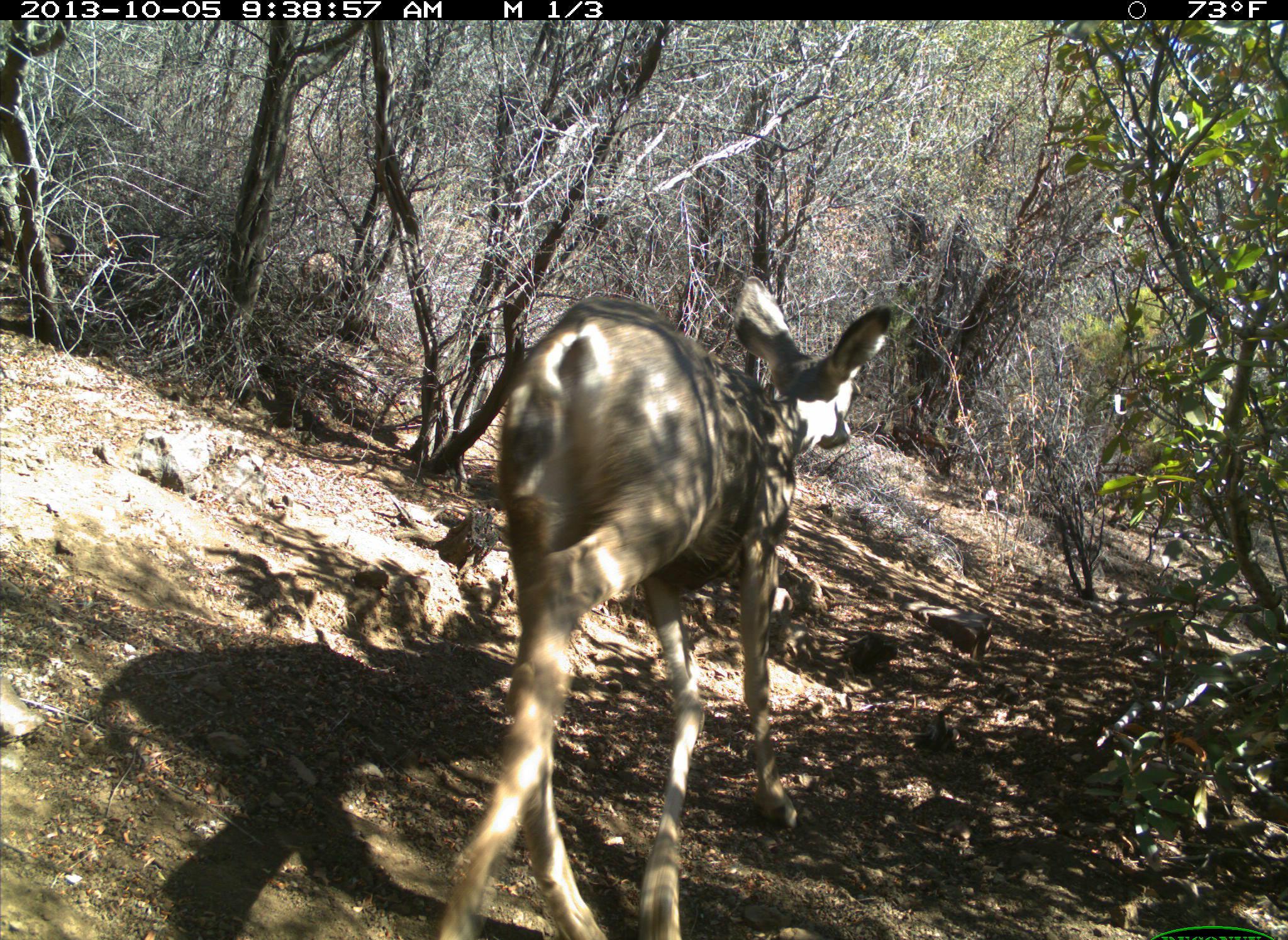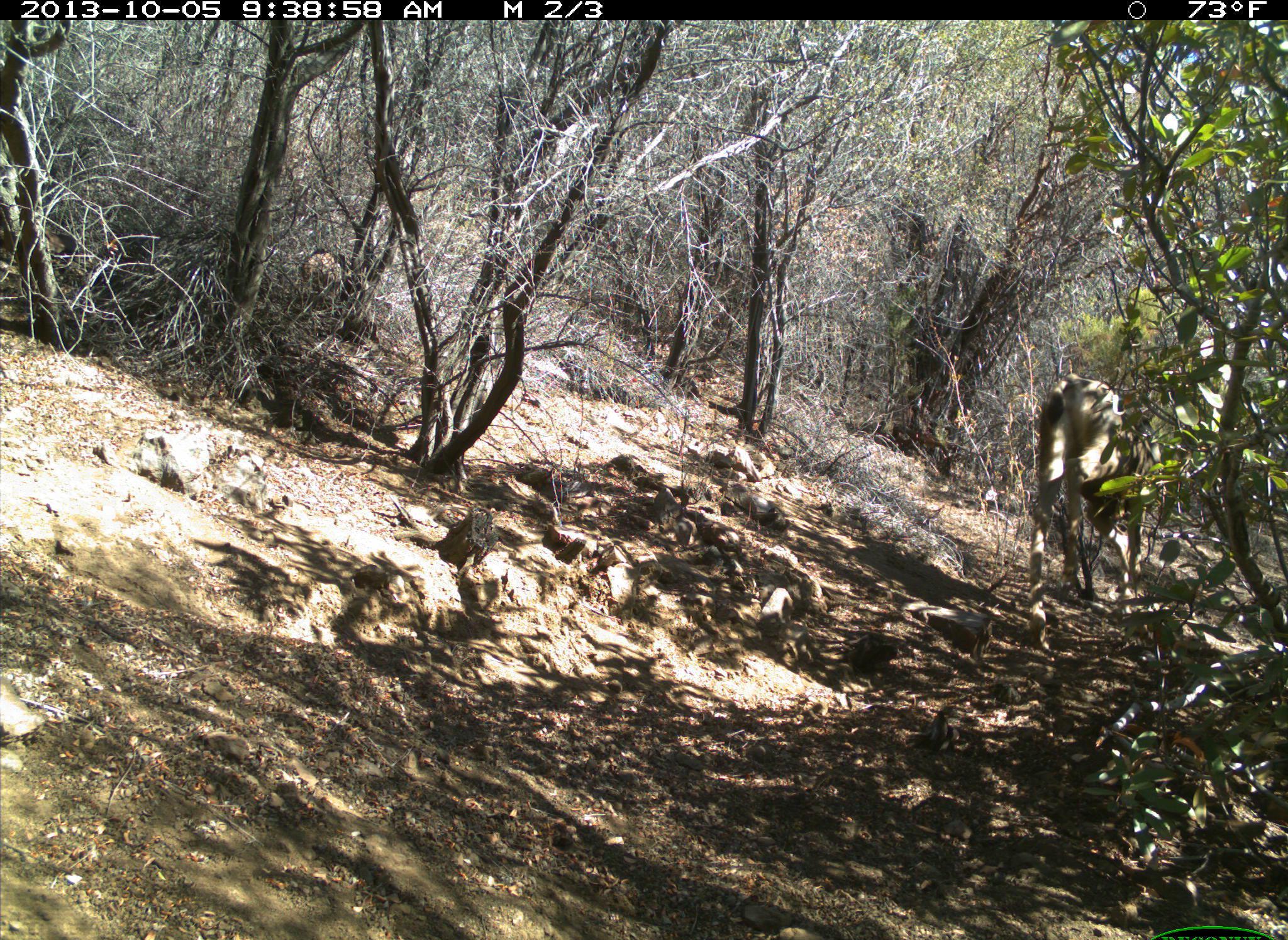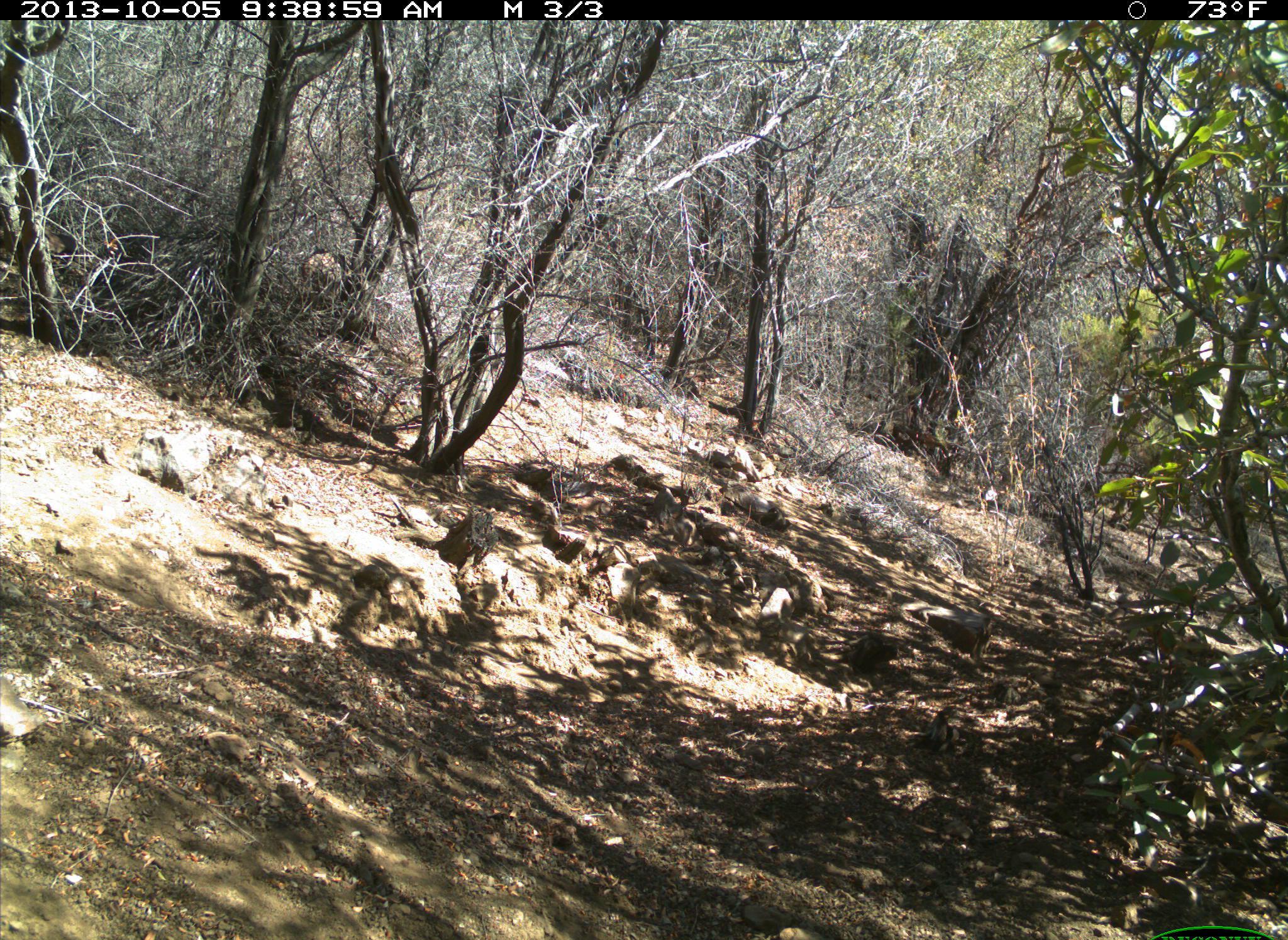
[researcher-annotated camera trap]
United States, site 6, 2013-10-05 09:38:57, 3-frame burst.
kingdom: Animalia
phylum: Chordata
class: Mammalia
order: Artiodactyla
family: Cervidae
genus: Odocoileus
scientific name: Odocoileus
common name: deer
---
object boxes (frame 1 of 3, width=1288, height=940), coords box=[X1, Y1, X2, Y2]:
deer: box=[432, 274, 897, 940]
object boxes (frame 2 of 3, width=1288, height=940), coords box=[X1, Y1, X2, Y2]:
deer: box=[1027, 373, 1162, 653]